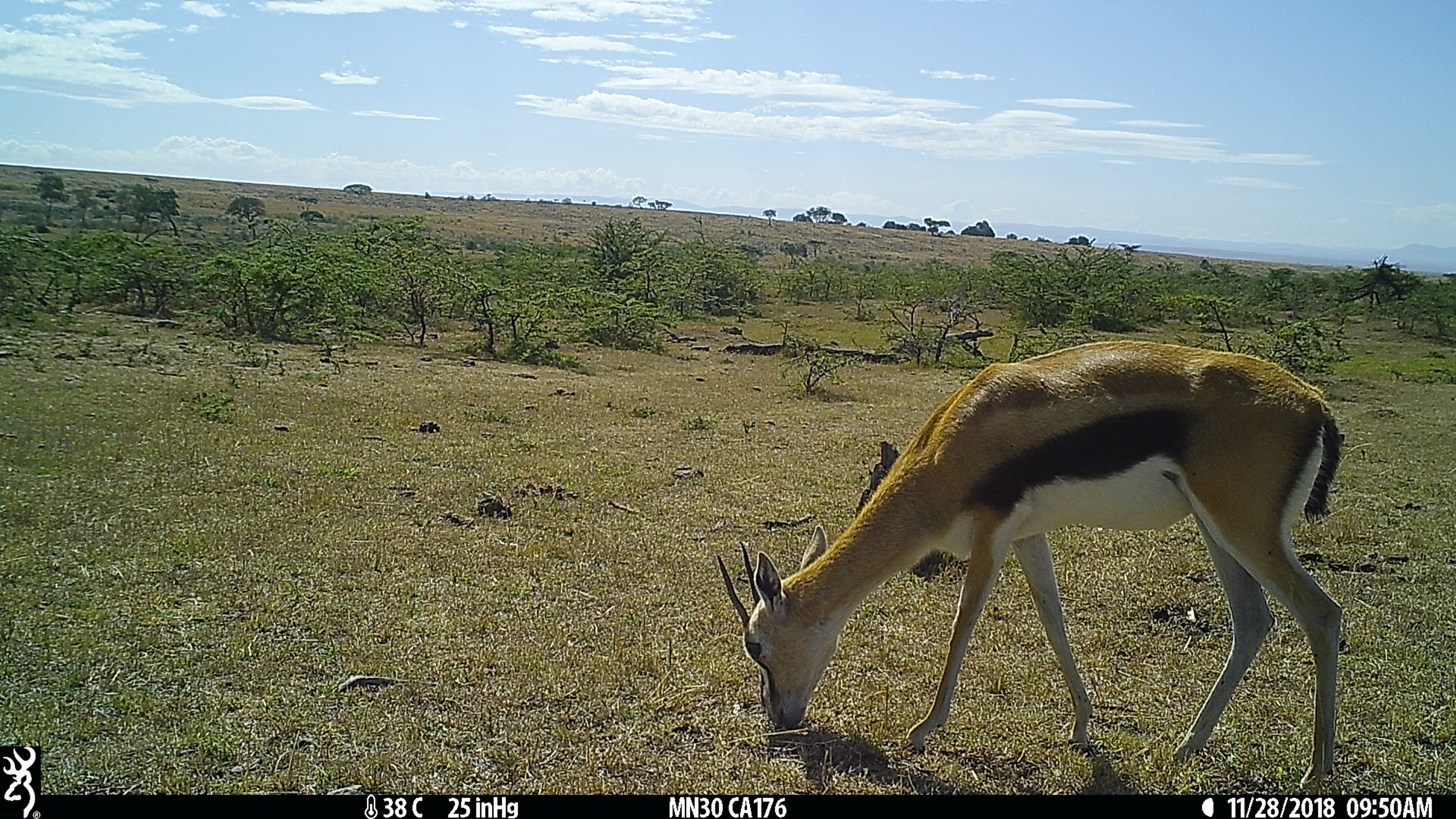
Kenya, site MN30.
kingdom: Animalia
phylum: Chordata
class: Mammalia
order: Artiodactyla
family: Bovidae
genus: Eudorcas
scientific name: Eudorcas thomsonii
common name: thomon's gazelle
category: gazelle thomsons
Gazelle thomsons (thomon's gazelle) (Eudorcas thomsonii).